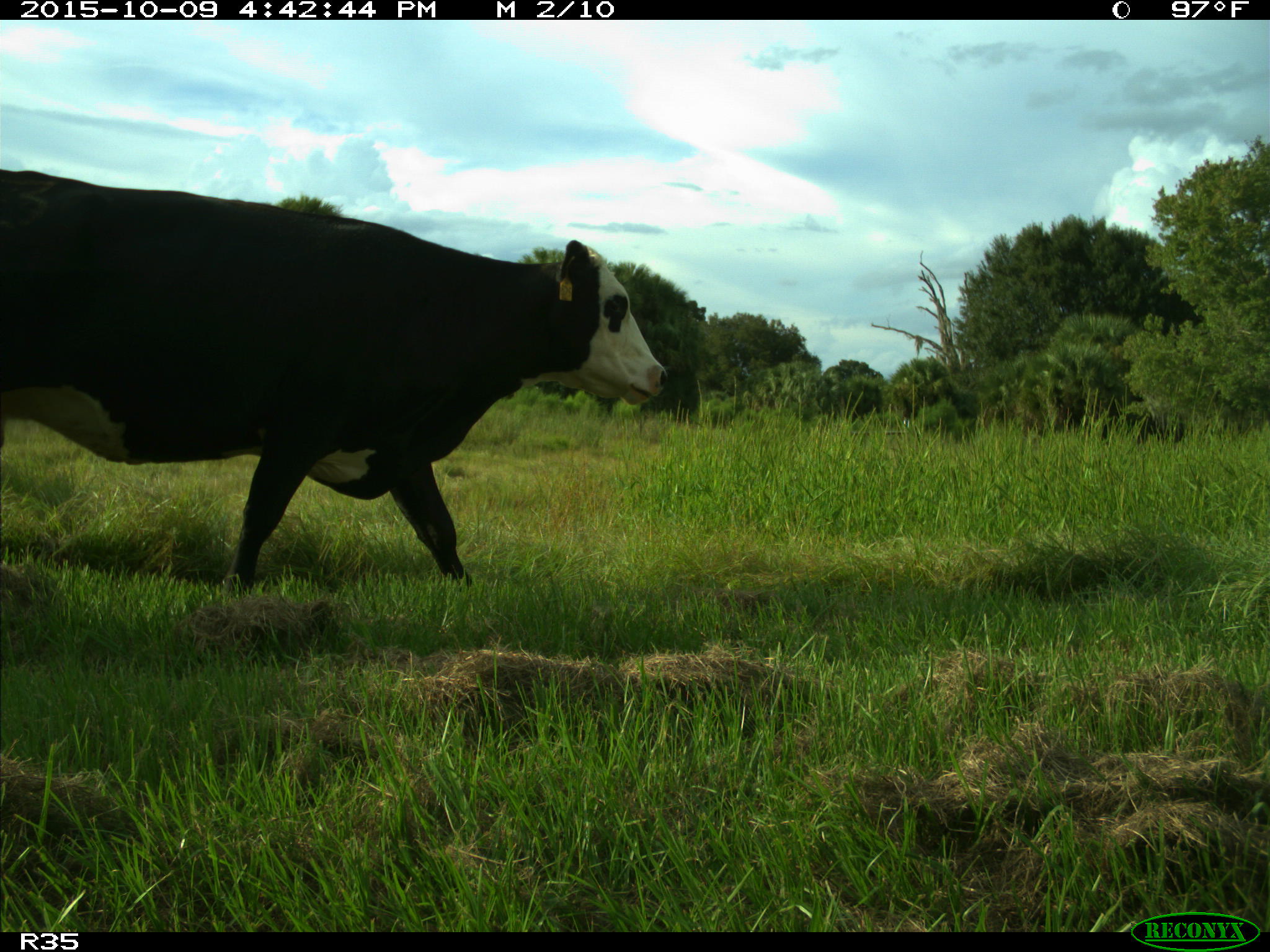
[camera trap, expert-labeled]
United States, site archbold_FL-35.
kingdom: Animalia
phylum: Chordata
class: Mammalia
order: Artiodactyla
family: Bovidae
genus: Bos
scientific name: Bos taurus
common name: domestic cow